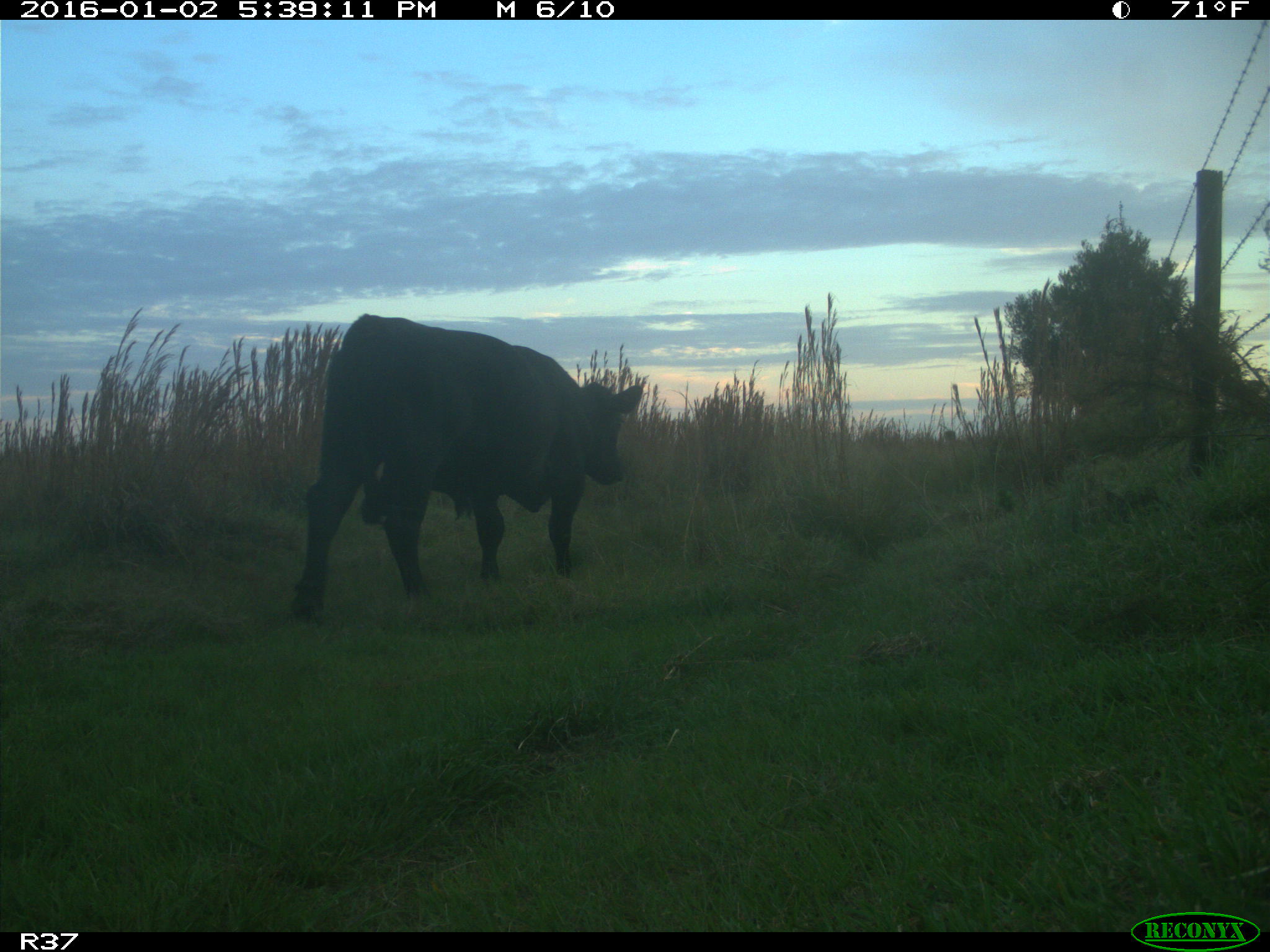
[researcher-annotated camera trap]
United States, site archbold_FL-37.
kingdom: Animalia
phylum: Chordata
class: Mammalia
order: Artiodactyla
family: Bovidae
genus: Bos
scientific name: Bos taurus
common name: domestic cow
Bos taurus (domestic cow).